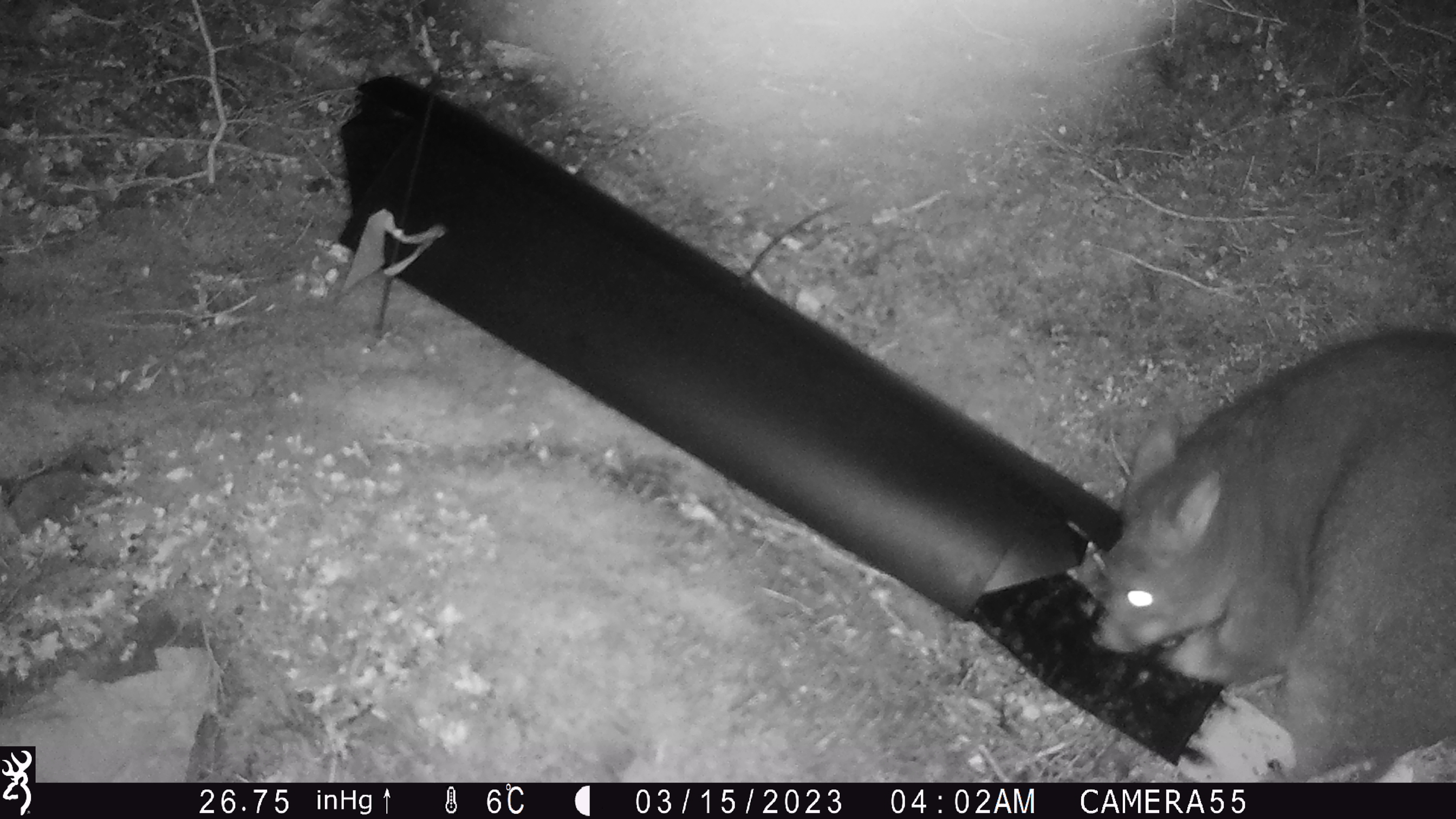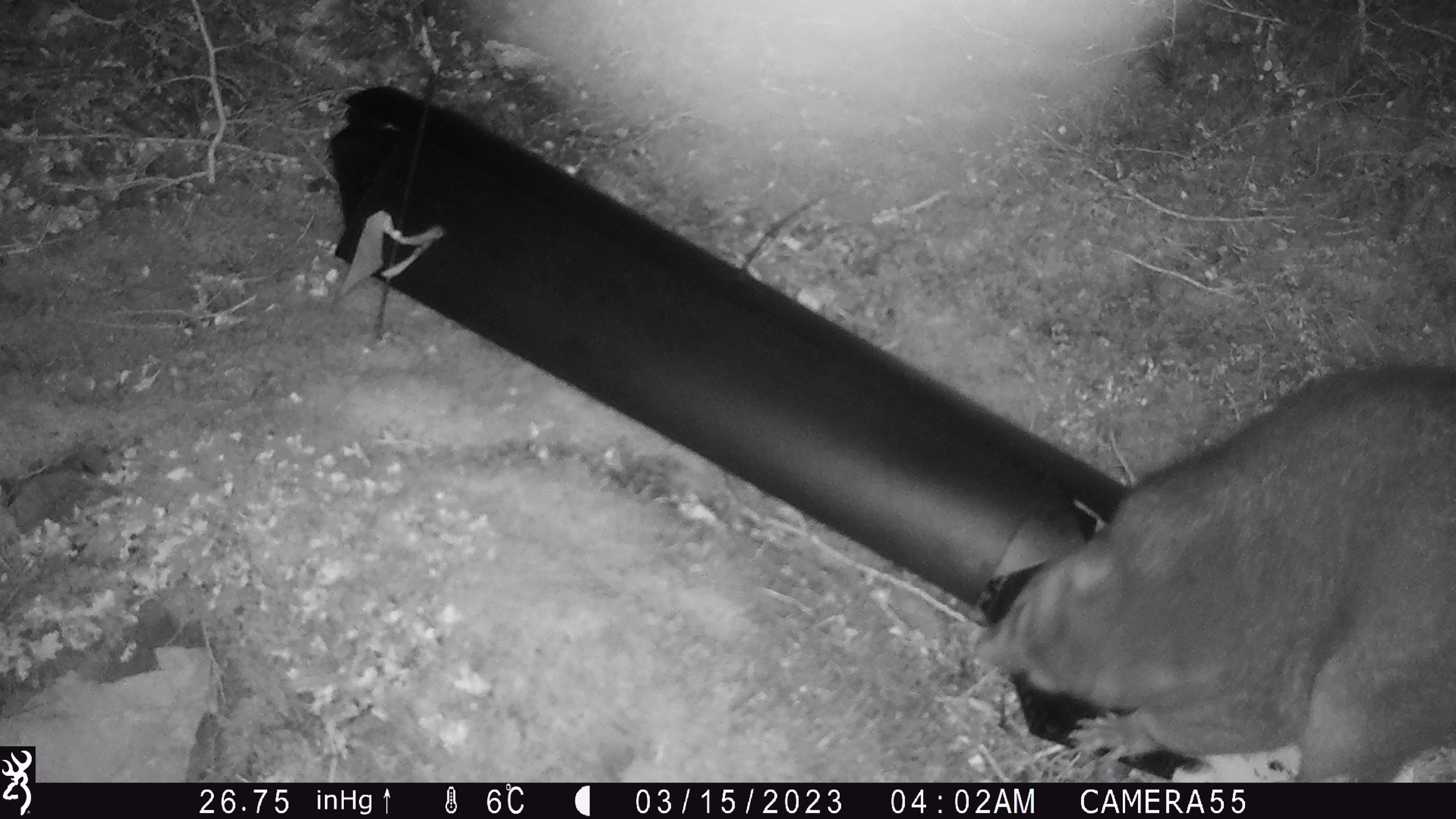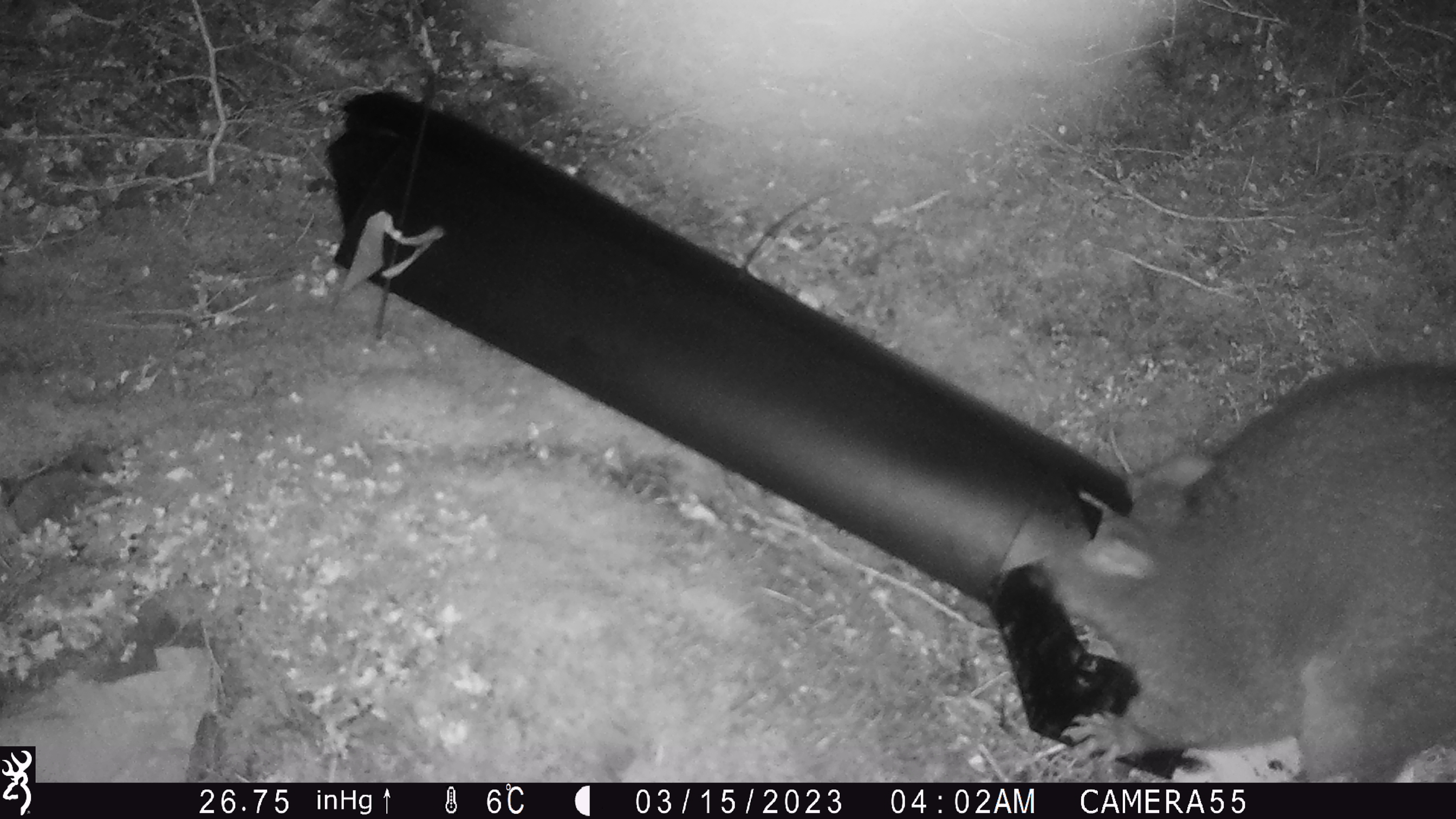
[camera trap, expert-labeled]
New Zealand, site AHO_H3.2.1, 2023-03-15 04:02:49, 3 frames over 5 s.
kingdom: Animalia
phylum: Chordata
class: Mammalia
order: Carnivora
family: Mustelidae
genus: Mustela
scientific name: Mustela erminea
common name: stoat